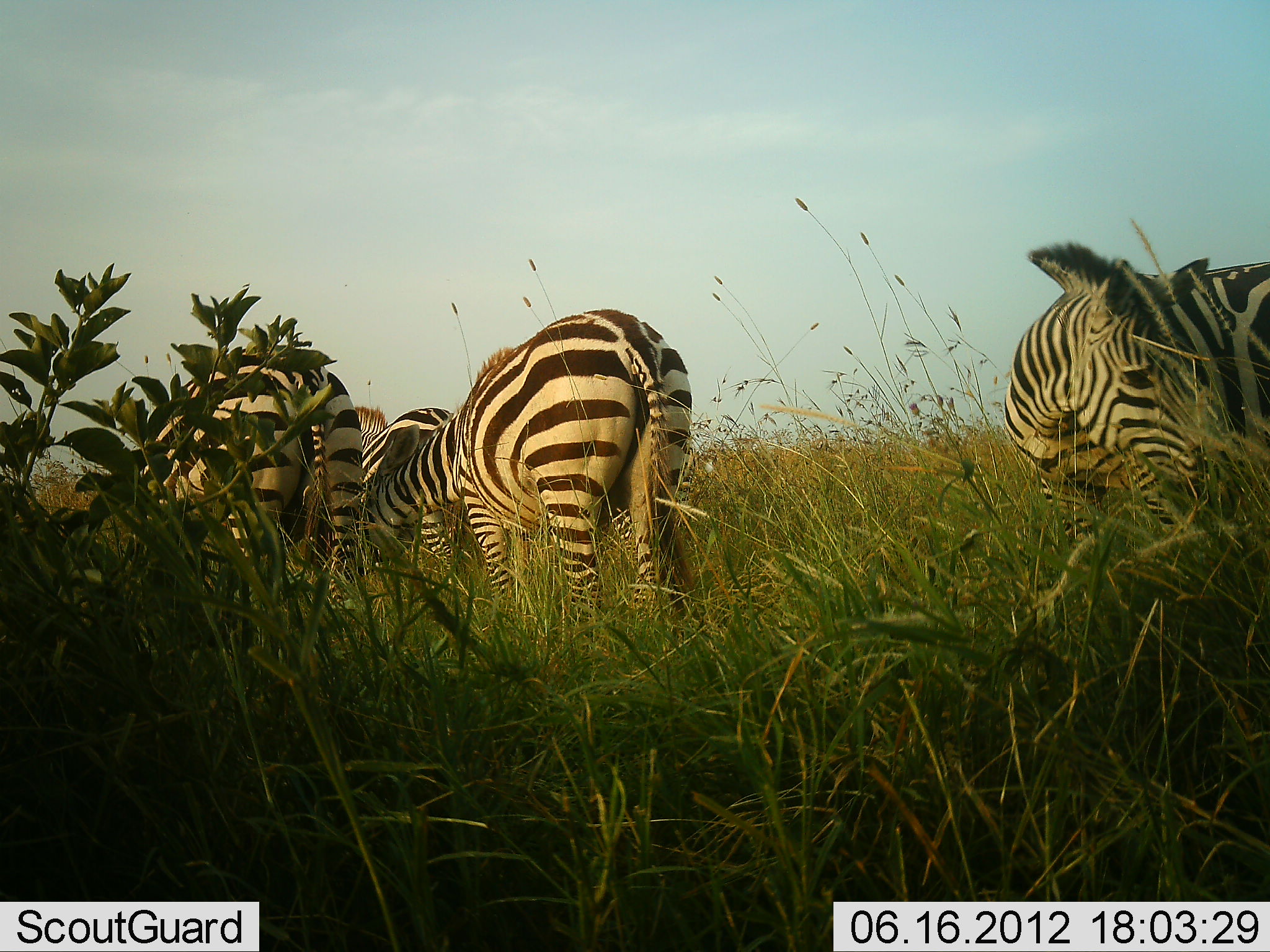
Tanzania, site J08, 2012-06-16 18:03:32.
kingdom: Animalia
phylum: Chordata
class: Mammalia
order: Perissodactyla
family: Equidae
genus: Equus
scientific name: Equus quagga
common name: plains zebra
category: zebra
Zebra (plains zebra) (Equus quagga), count 4. Behavior (volunteer vote fractions): standing 90%, resting 0%, moving 0%, interacting 0%. Young present (vote fraction): 0%. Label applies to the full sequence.